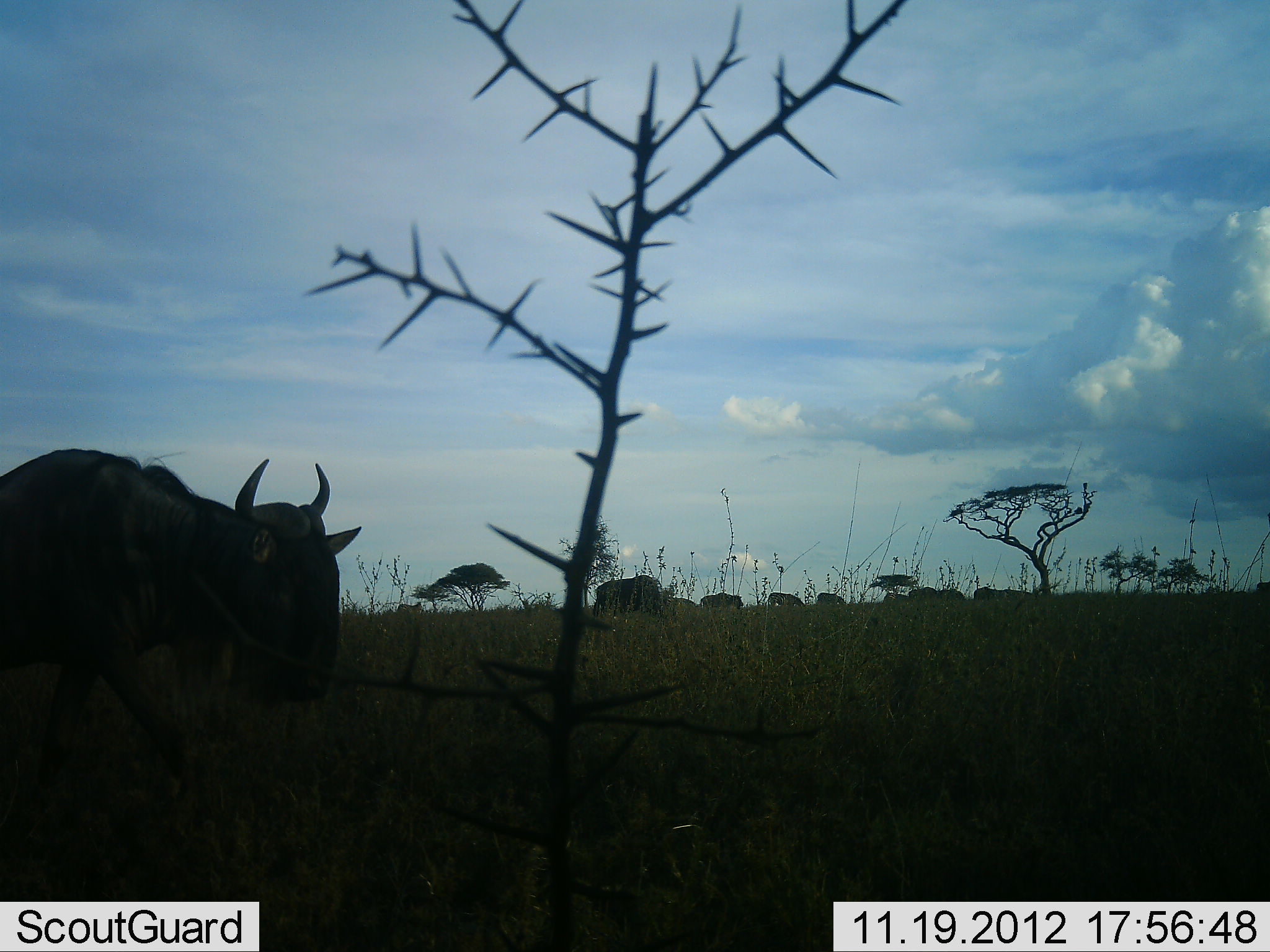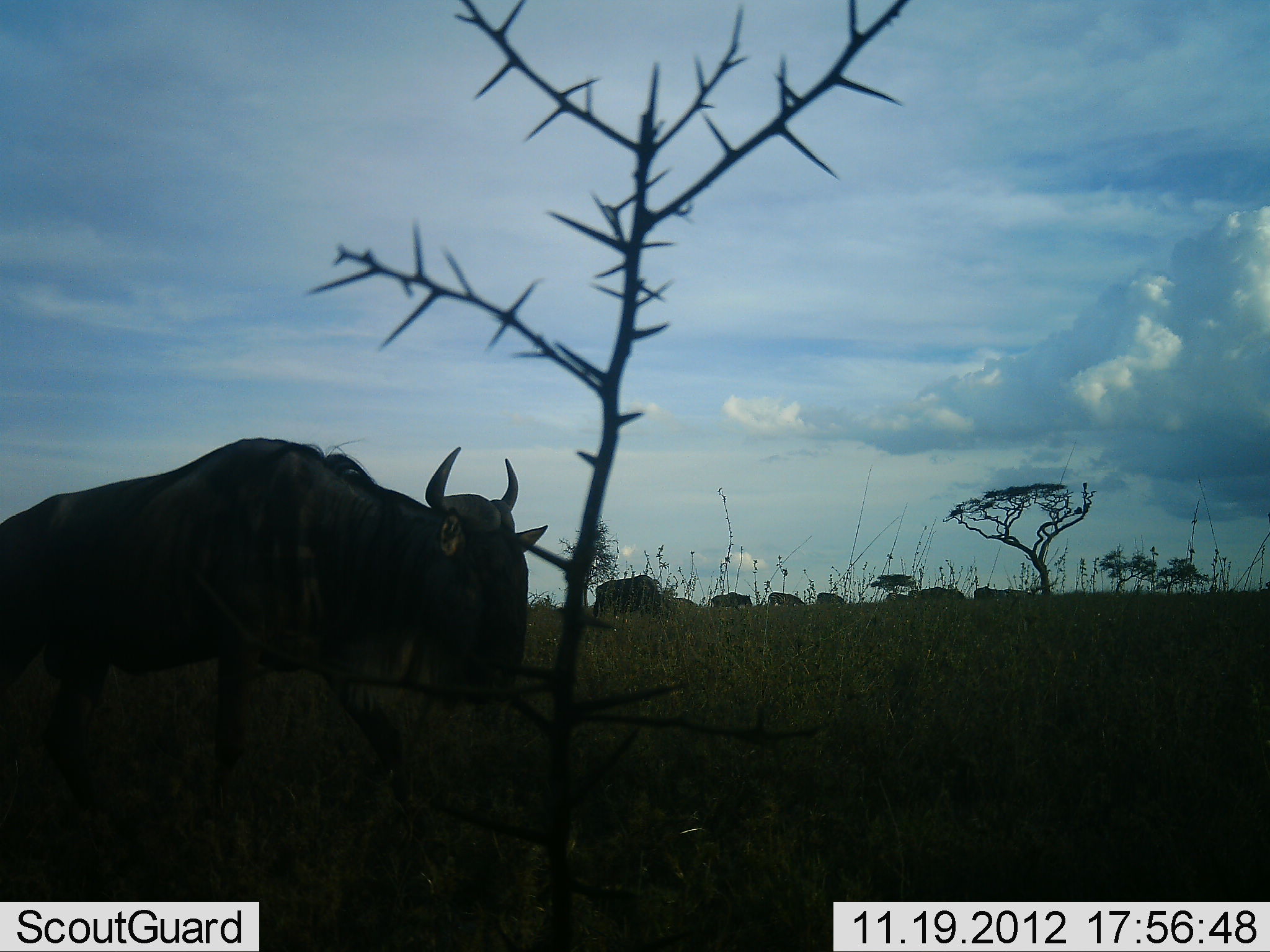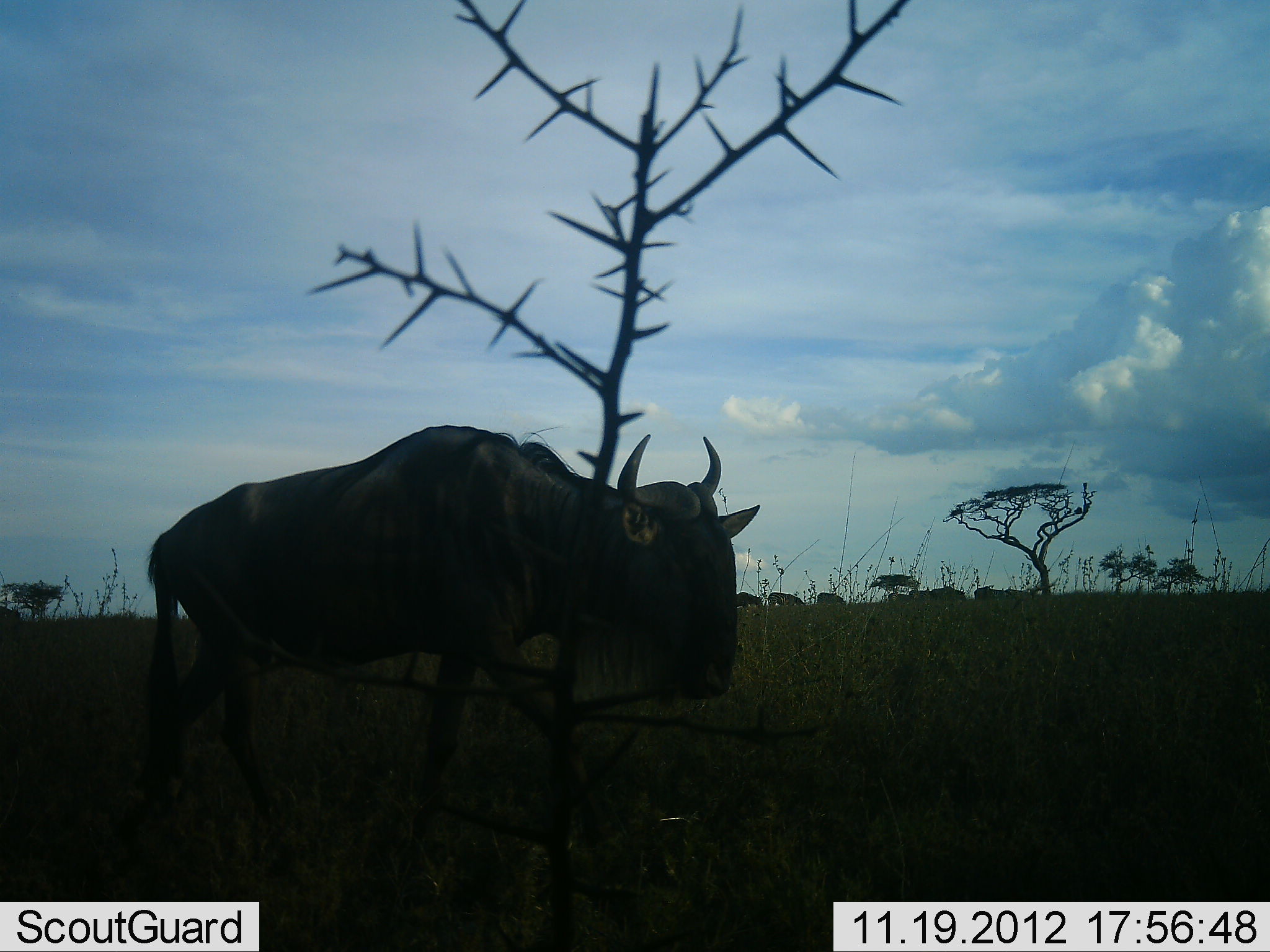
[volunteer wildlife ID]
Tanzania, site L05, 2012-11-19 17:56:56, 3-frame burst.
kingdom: Animalia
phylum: Chordata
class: Mammalia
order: Artiodactyla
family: Bovidae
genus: Connochaetes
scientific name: Connochaetes taurinus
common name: blue wildebeest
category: wildebeest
Wildebeest (blue wildebeest) (Connochaetes taurinus), count 8. Behavior (volunteer vote fractions): standing 60%, resting 0%, moving 100%, interacting 0%. Young present (vote fraction): 10%. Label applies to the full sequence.